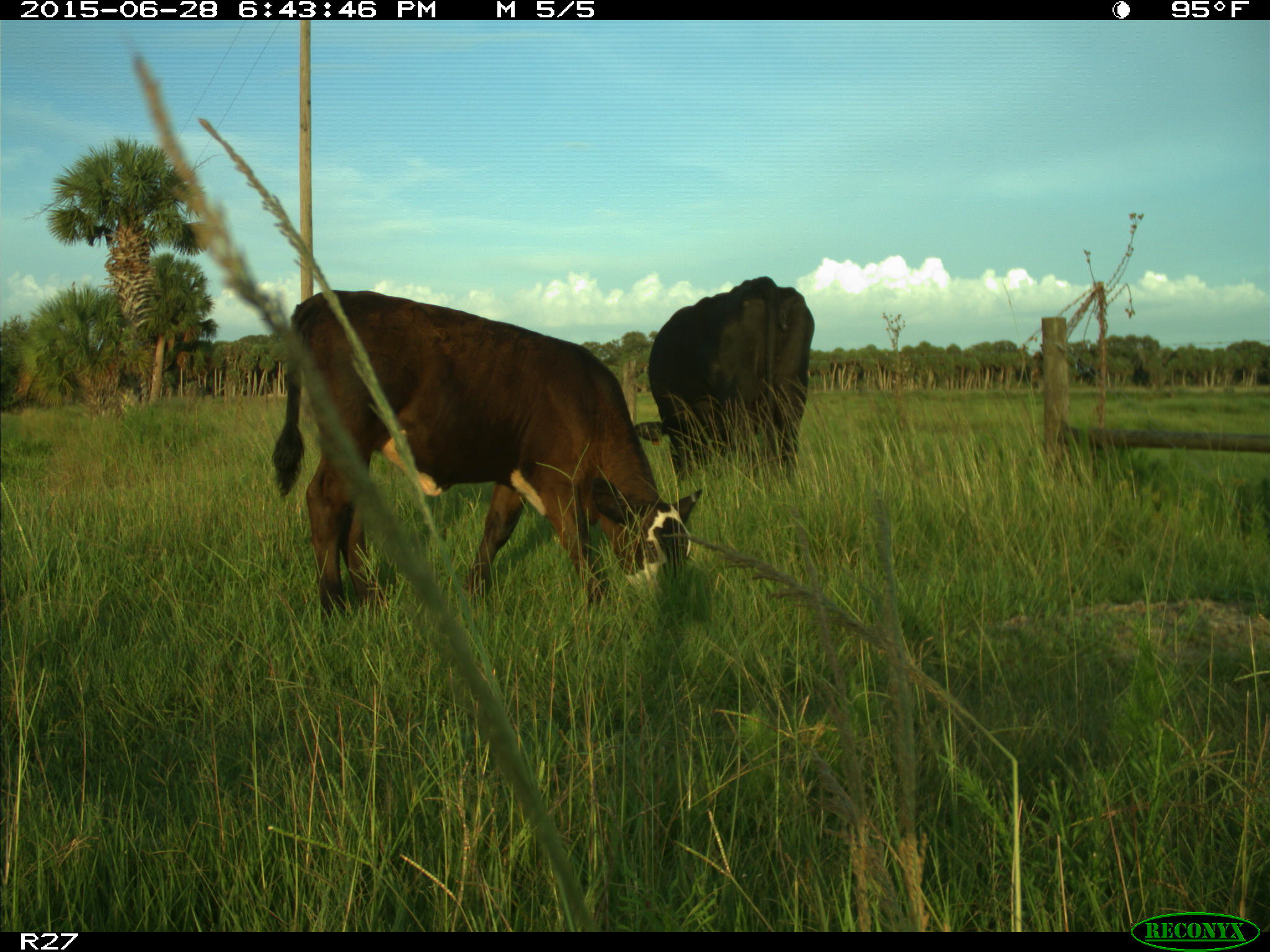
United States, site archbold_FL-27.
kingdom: Animalia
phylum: Chordata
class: Mammalia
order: Artiodactyla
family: Bovidae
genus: Bos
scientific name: Bos taurus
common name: domestic cow